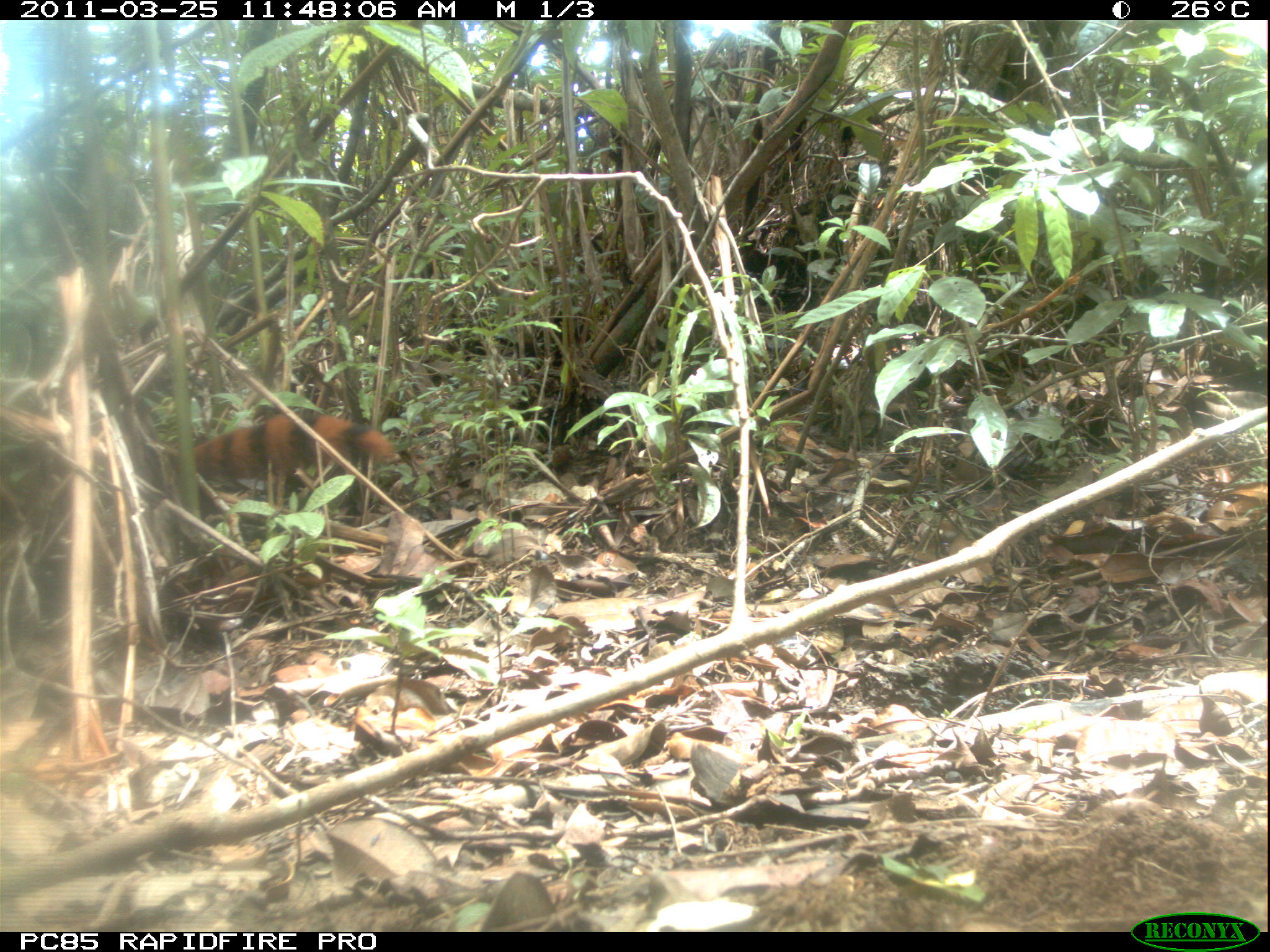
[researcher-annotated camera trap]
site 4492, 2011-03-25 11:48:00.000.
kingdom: Animalia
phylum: Chordata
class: Mammalia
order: Carnivora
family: Eupleridae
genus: Galidia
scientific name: Galidia elegans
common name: ring-tailed vontsira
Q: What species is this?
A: Galidia elegans (ring-tailed vontsira).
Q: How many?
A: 1.